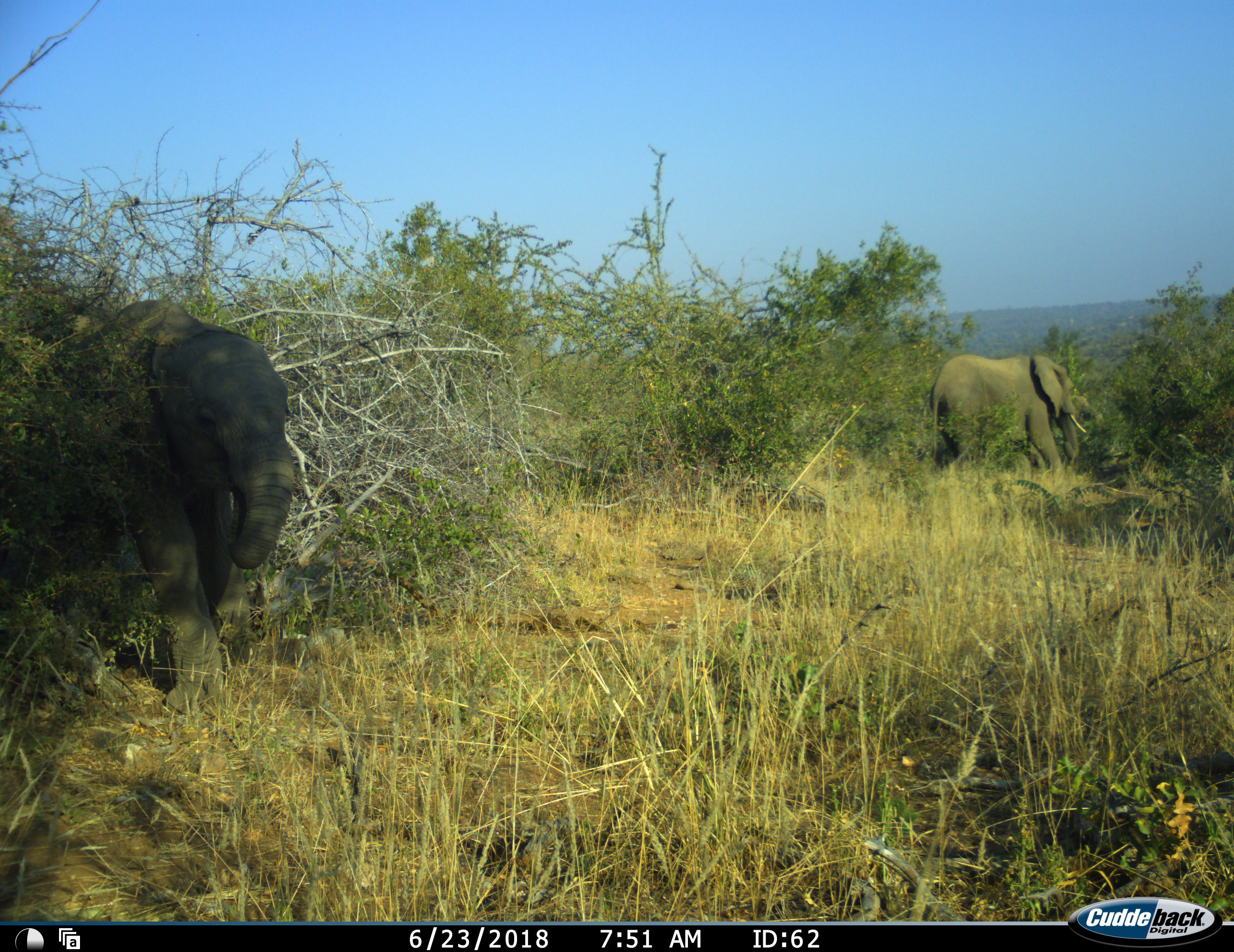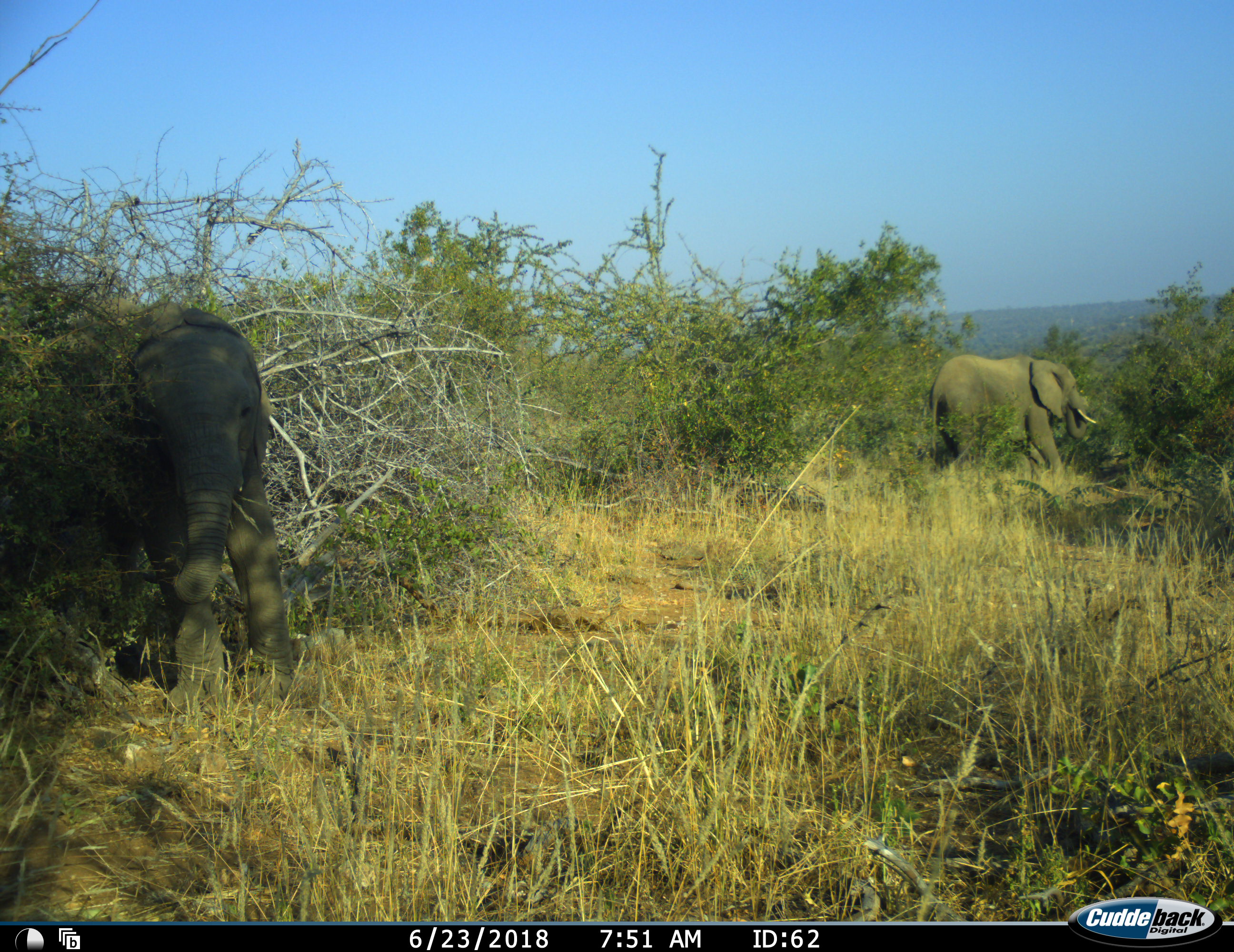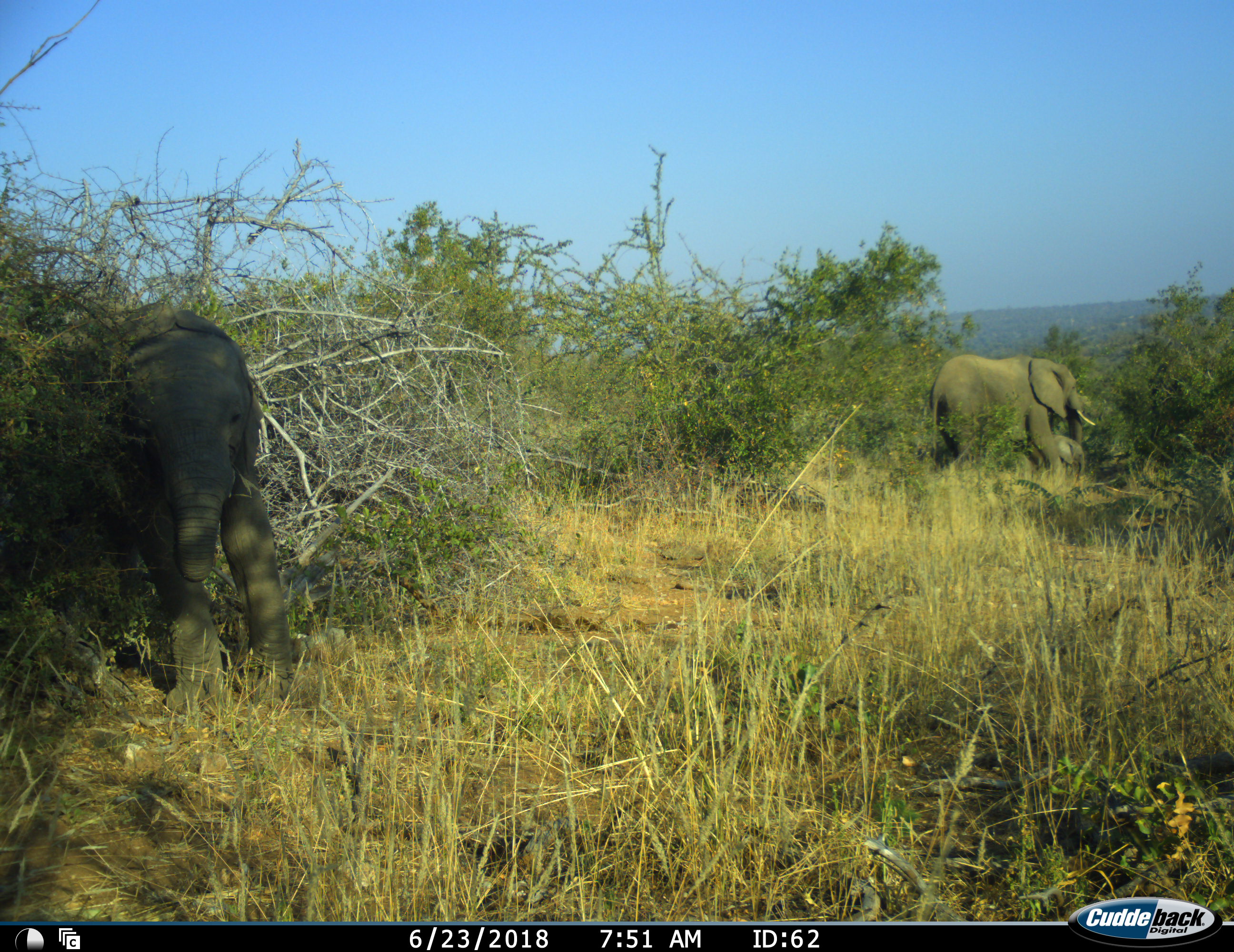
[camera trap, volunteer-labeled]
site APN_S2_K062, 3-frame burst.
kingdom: Animalia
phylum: Chordata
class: Mammalia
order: Proboscidea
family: Elephantidae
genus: Loxodonta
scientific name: Loxodonta africana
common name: african bush elephant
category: elephant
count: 2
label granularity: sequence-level